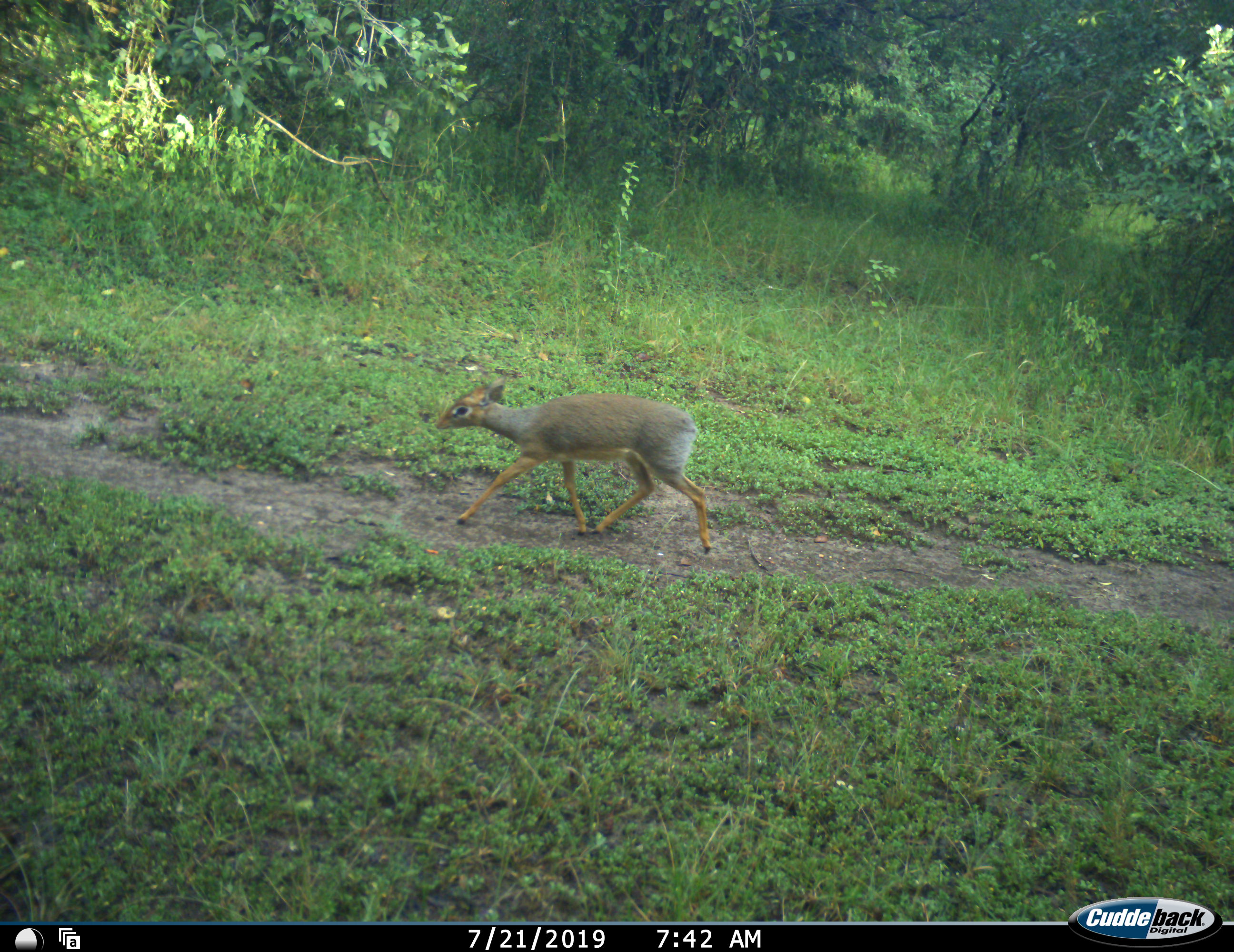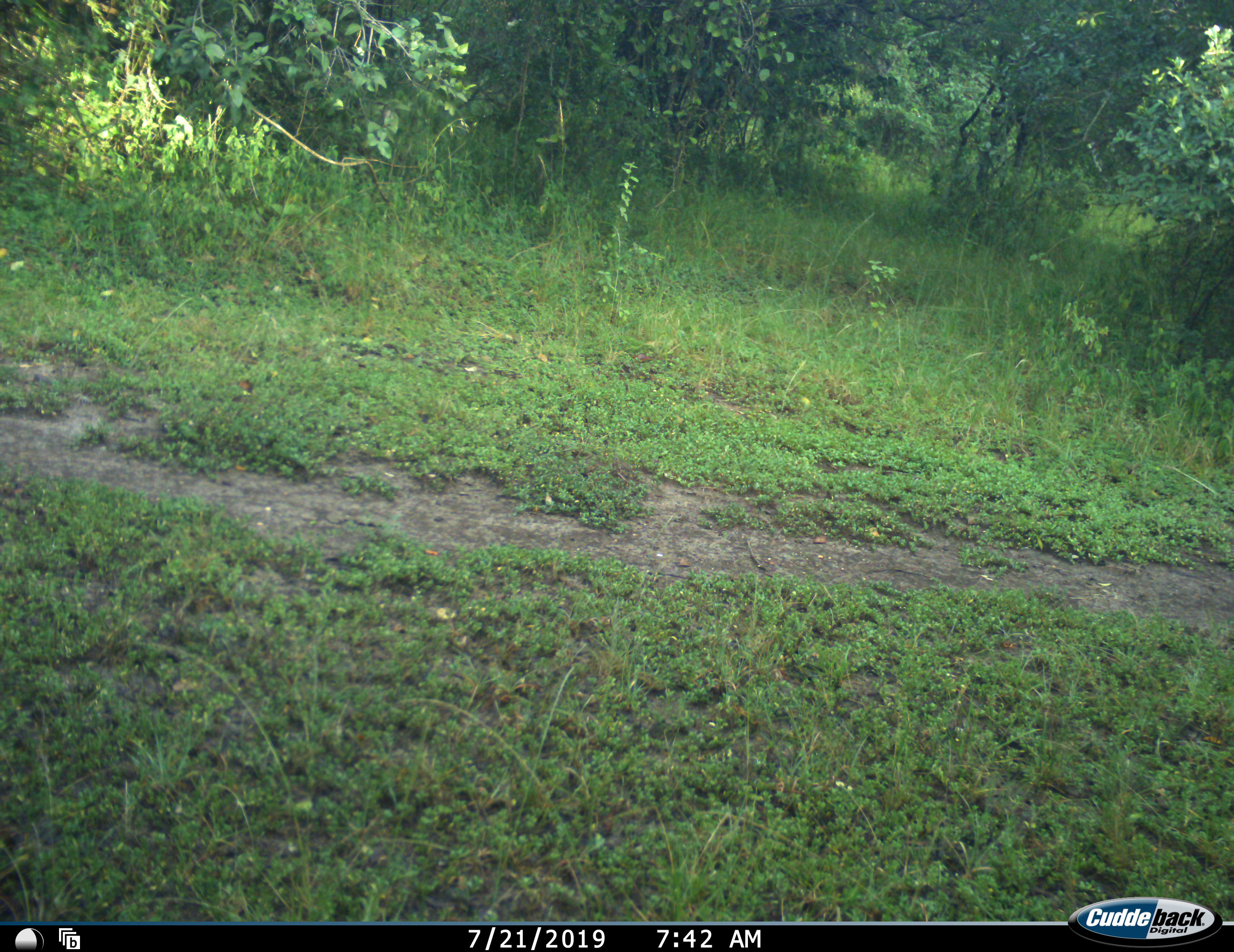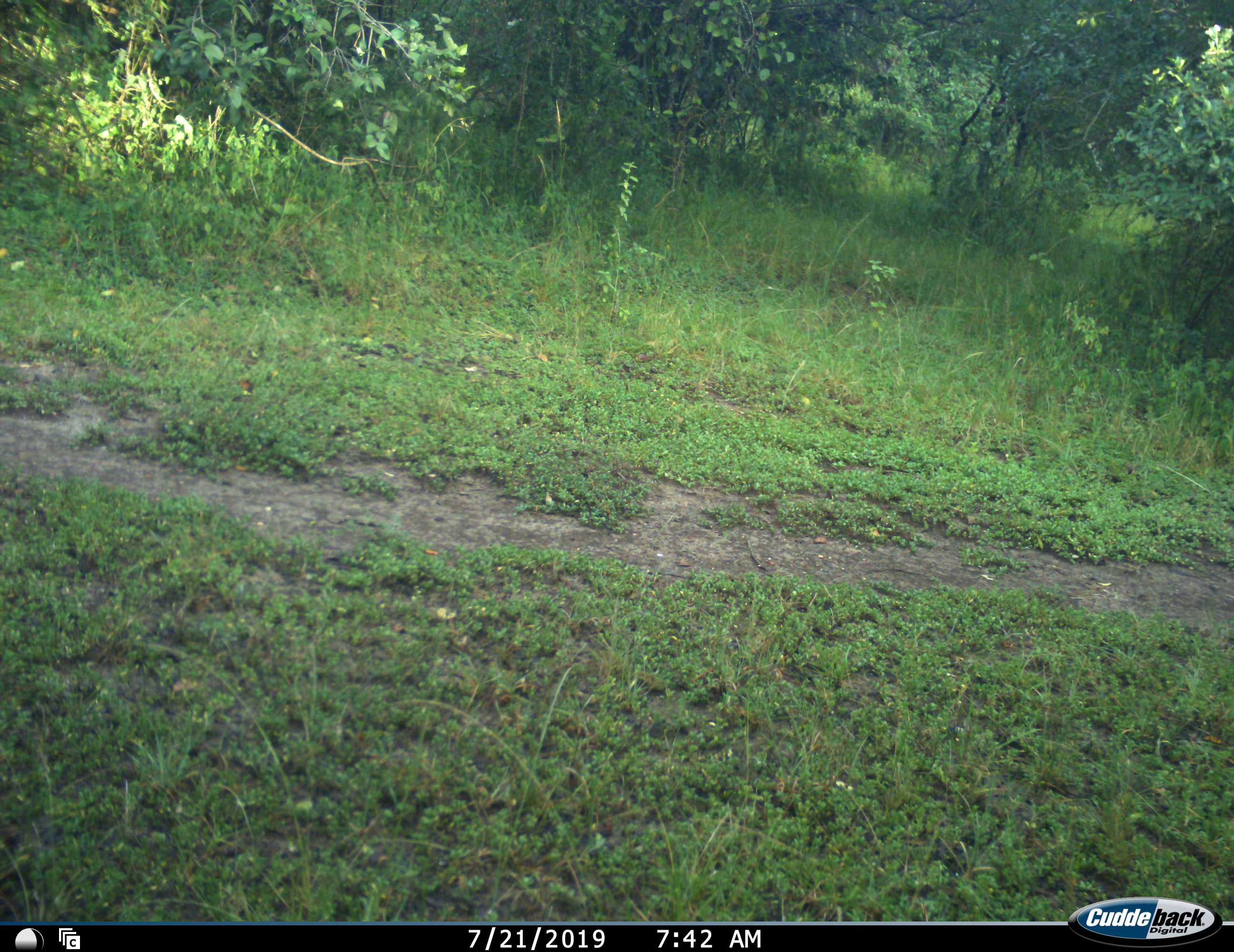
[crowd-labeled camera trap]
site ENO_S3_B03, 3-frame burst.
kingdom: Animalia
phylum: Chordata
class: Mammalia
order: Artiodactyla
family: Bovidae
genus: Madoqua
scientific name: Madoqua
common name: dik-dik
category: dikdik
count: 1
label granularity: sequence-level